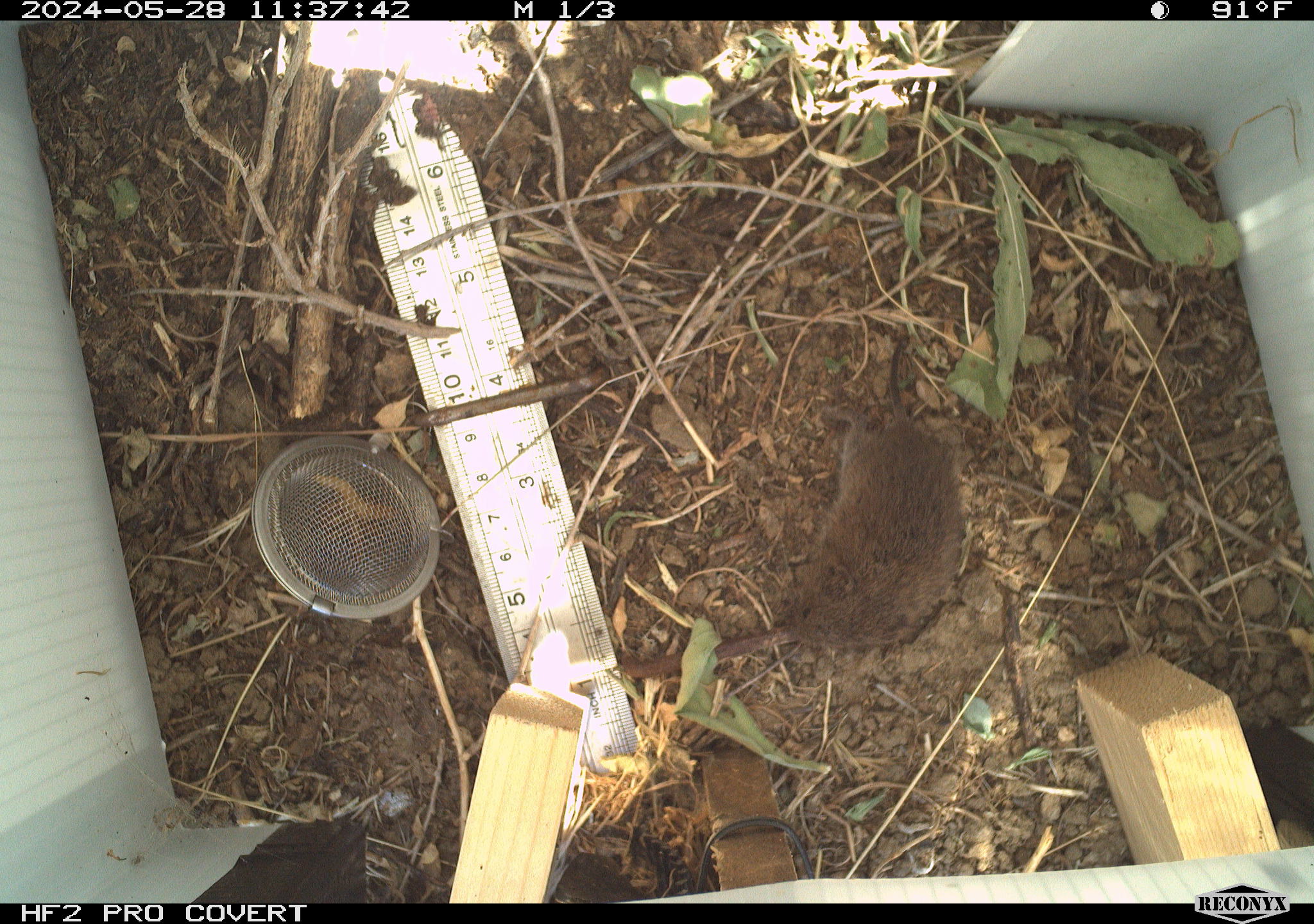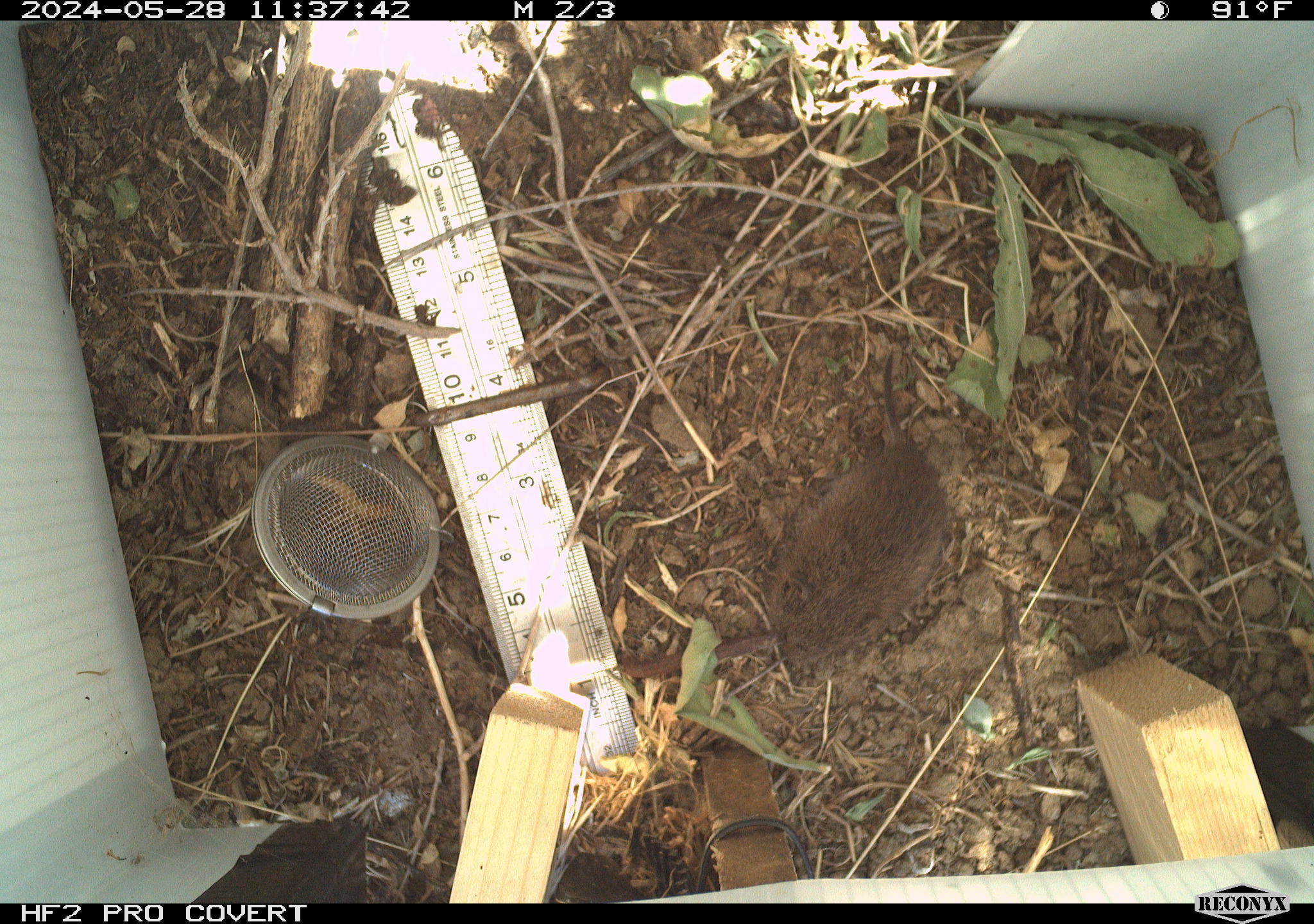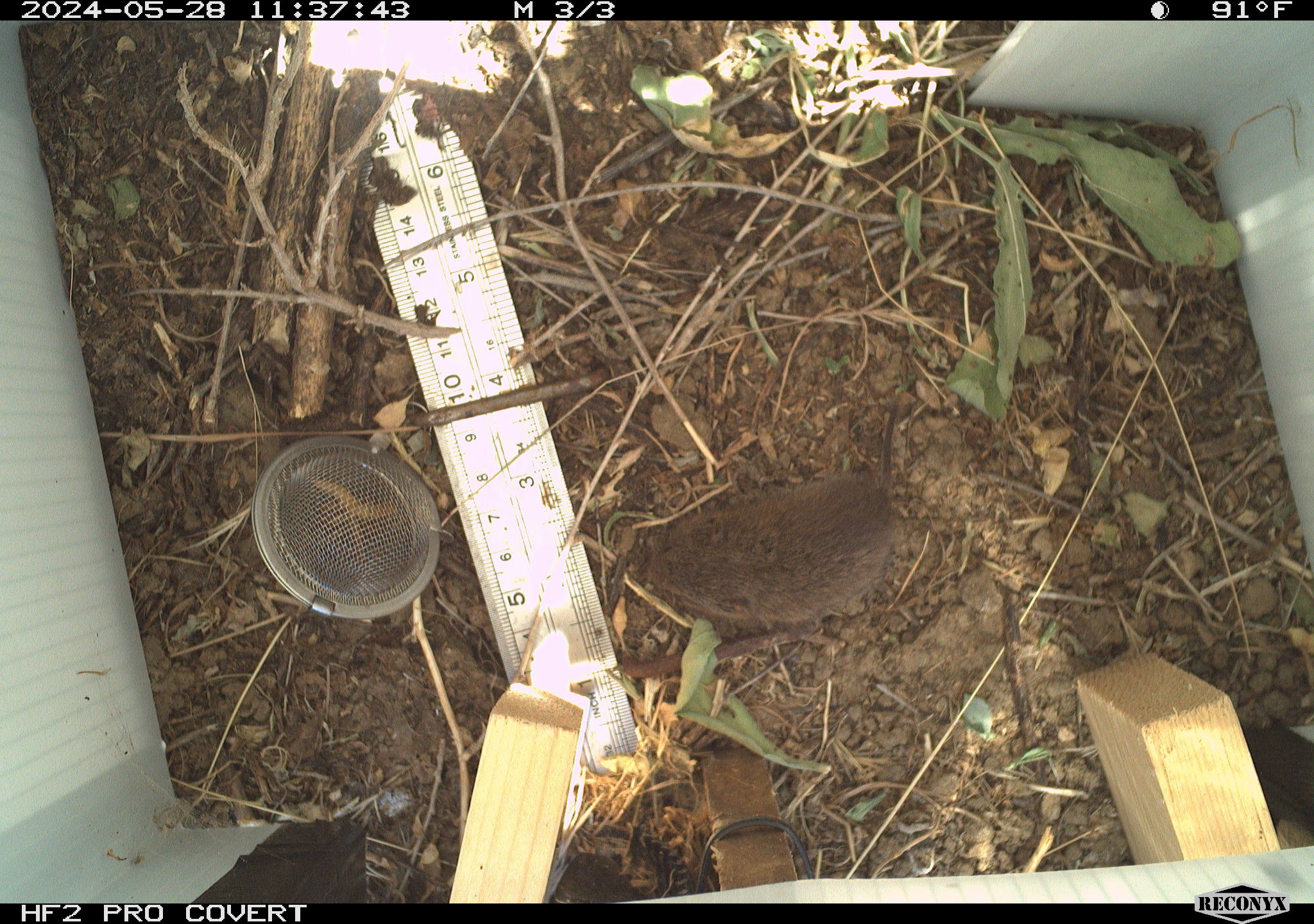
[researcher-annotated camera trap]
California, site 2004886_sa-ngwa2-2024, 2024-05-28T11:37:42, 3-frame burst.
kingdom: Animalia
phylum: Chordata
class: Mammalia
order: Rodentia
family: Cricetidae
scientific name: Arvicolinae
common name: voles, lemmings, and muskrats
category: arvicolinae subfamily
Arvicolinae subfamily (voles, lemmings, and muskrats) (Arvicolinae).